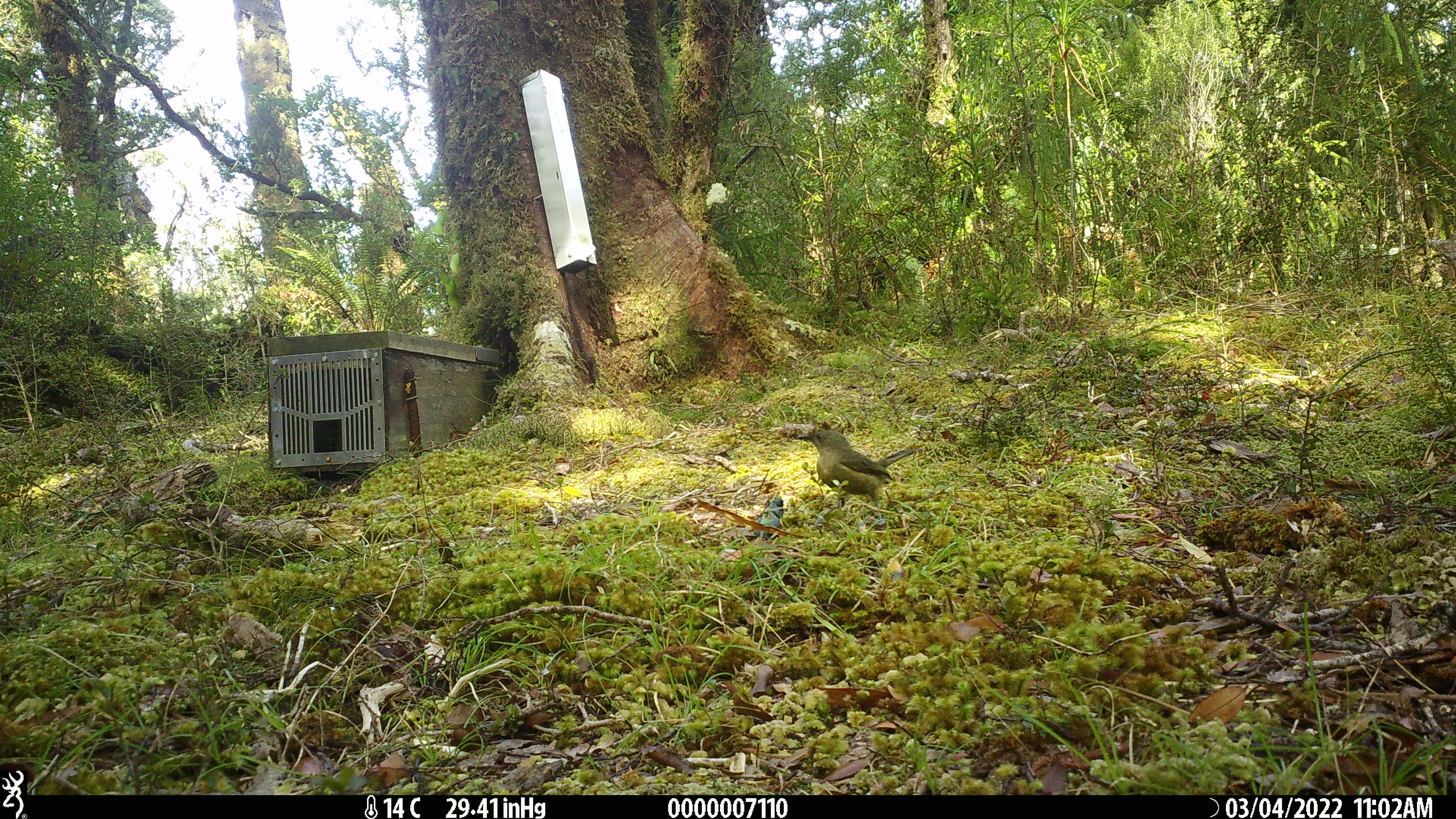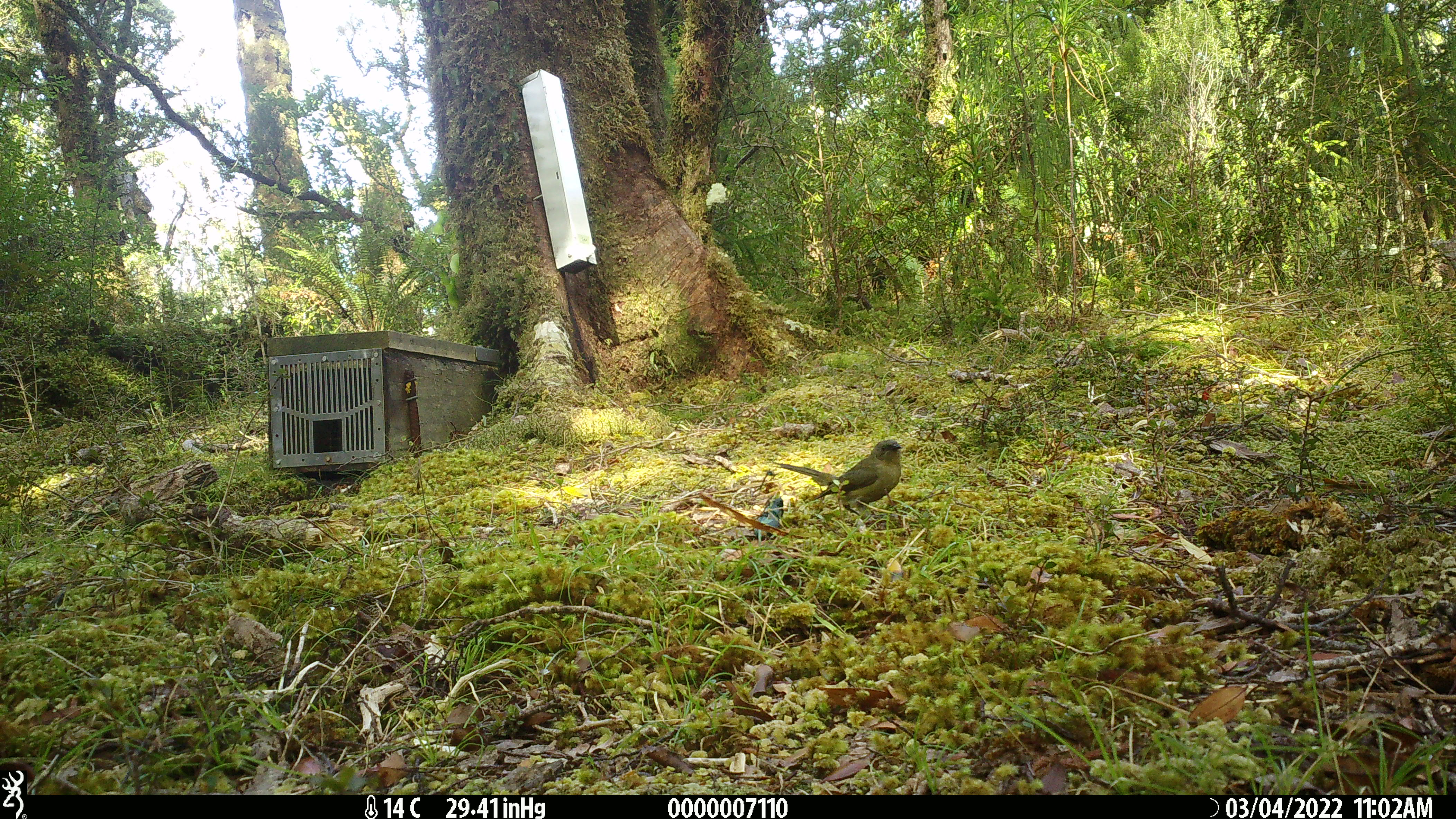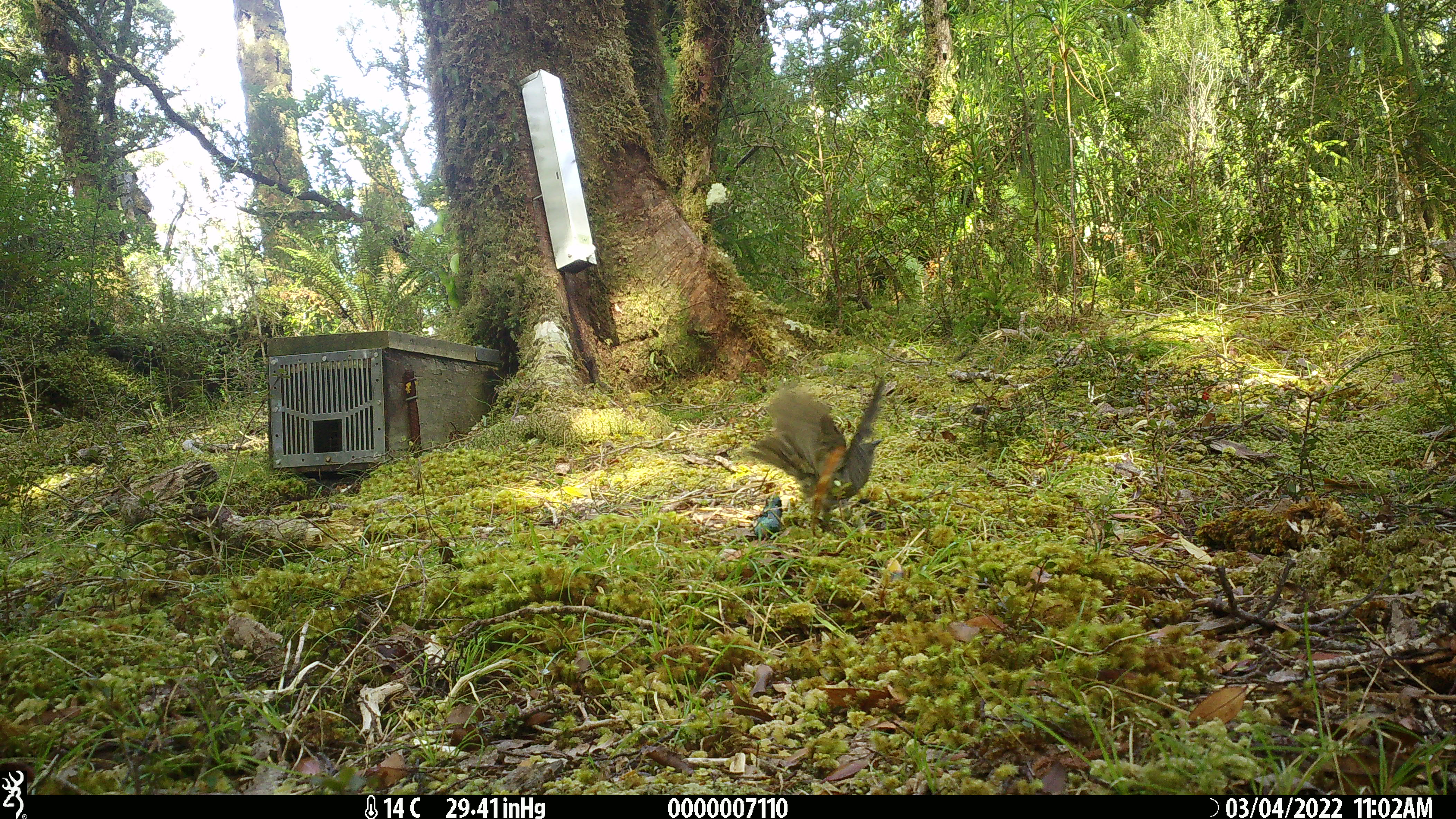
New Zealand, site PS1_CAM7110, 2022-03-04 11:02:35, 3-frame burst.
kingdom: Animalia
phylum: Chordata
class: Aves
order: Passeriformes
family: Meliphagidae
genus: Anthornis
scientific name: Anthornis melanura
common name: new zealand bellbird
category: bellbird